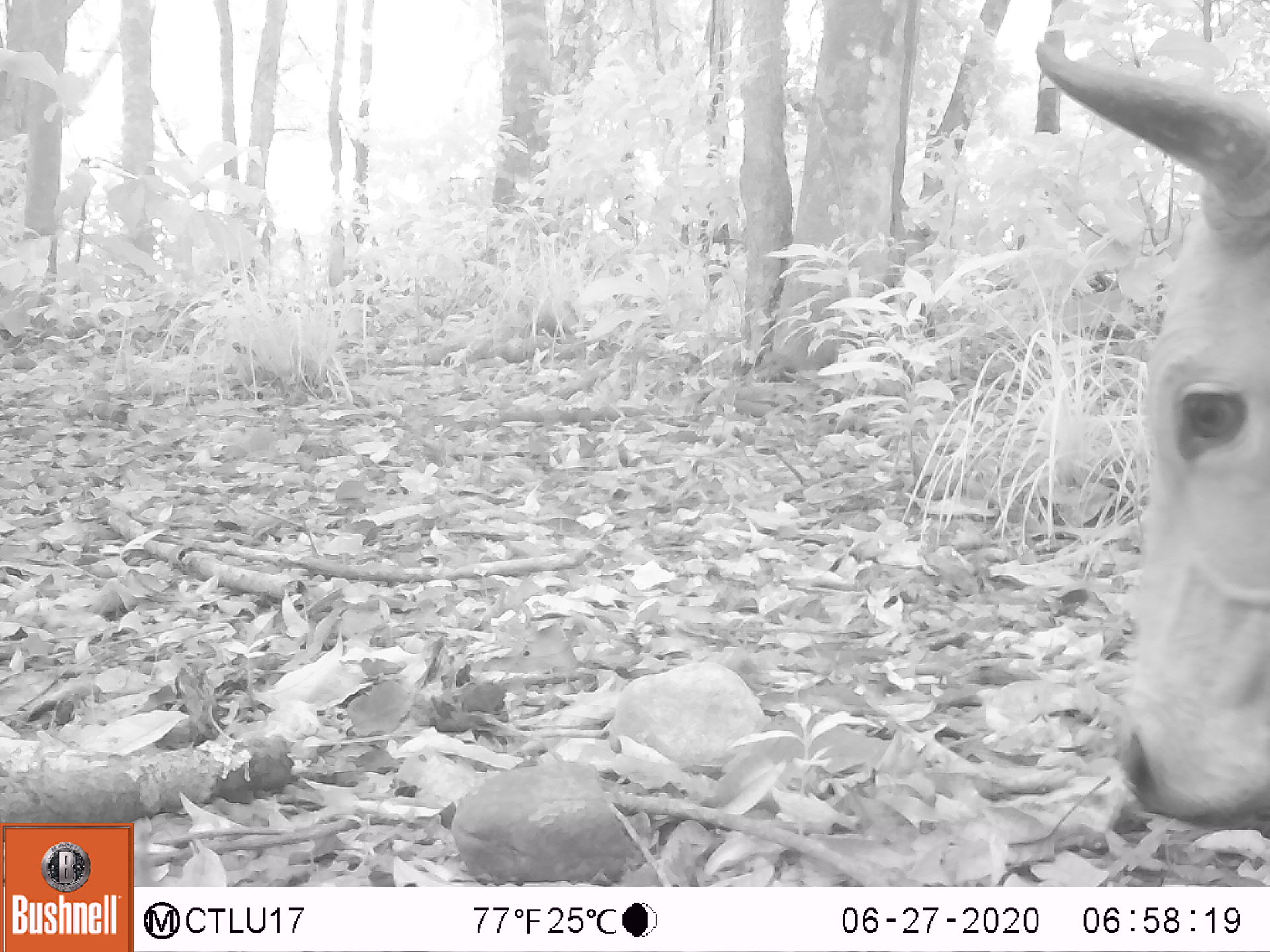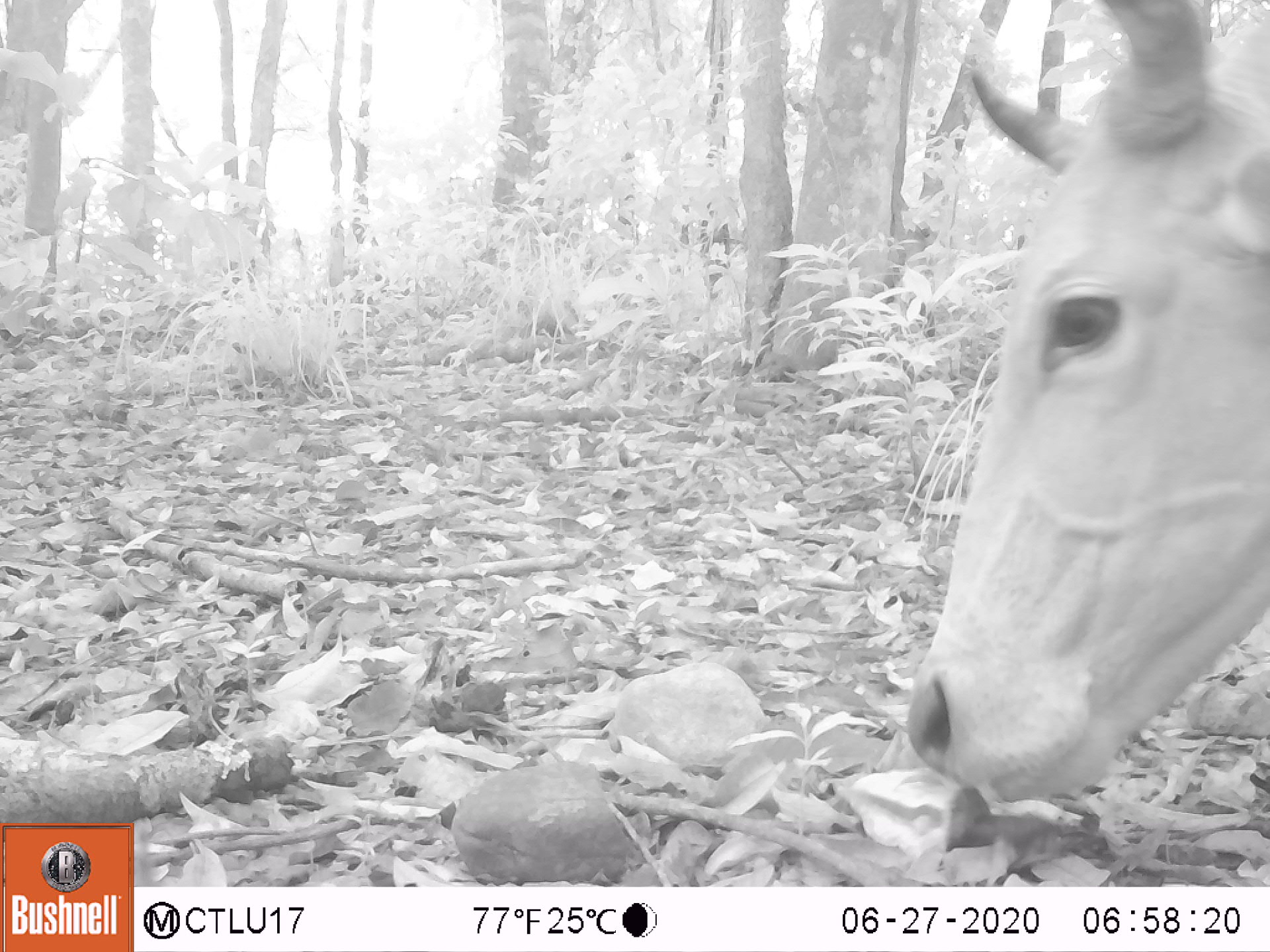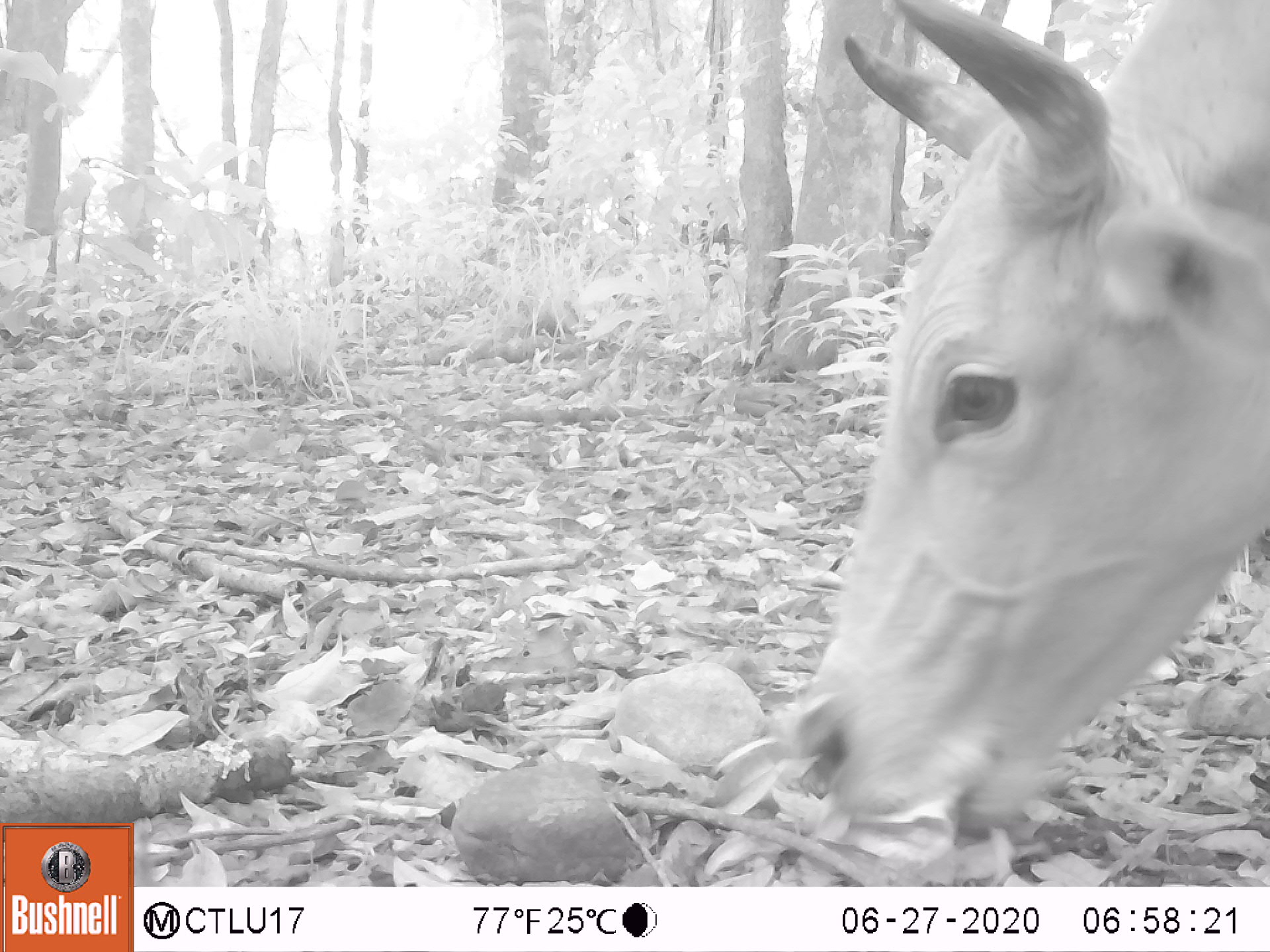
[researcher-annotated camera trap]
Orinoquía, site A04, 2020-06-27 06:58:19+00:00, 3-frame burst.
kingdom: Animalia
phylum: Chordata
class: Mammalia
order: Artiodactyla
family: Bovidae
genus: Bos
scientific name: Bos taurus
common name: cow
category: cattle